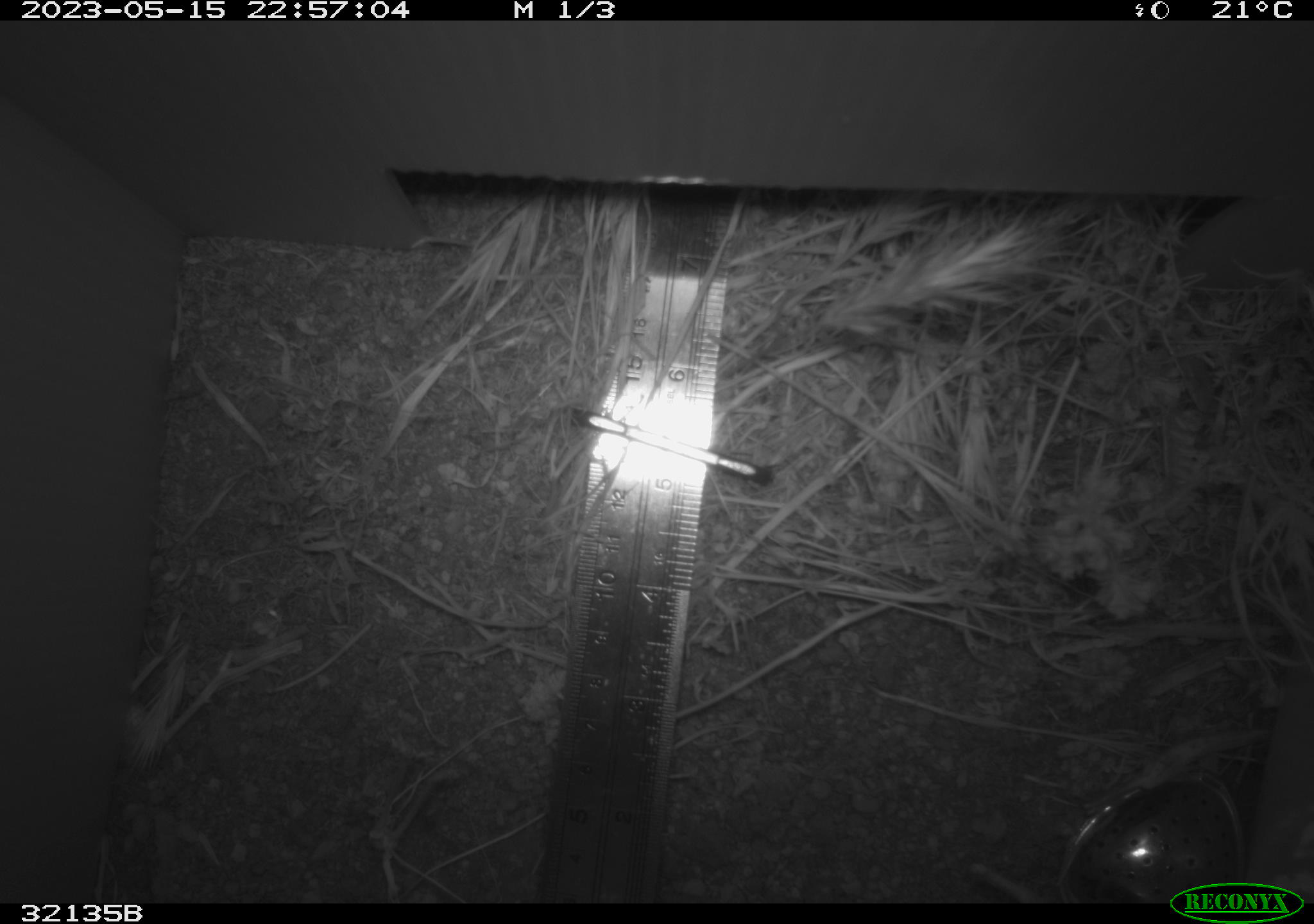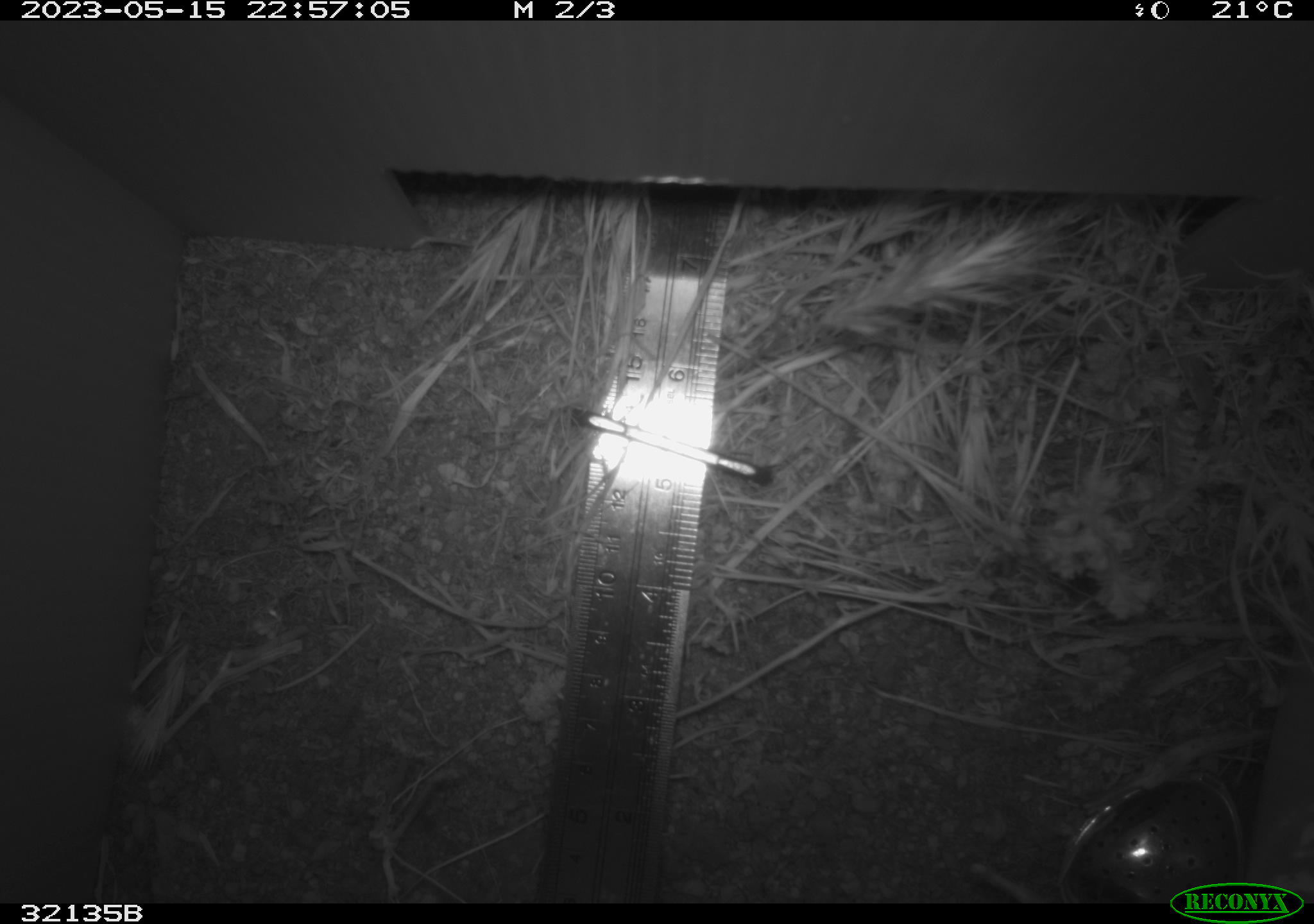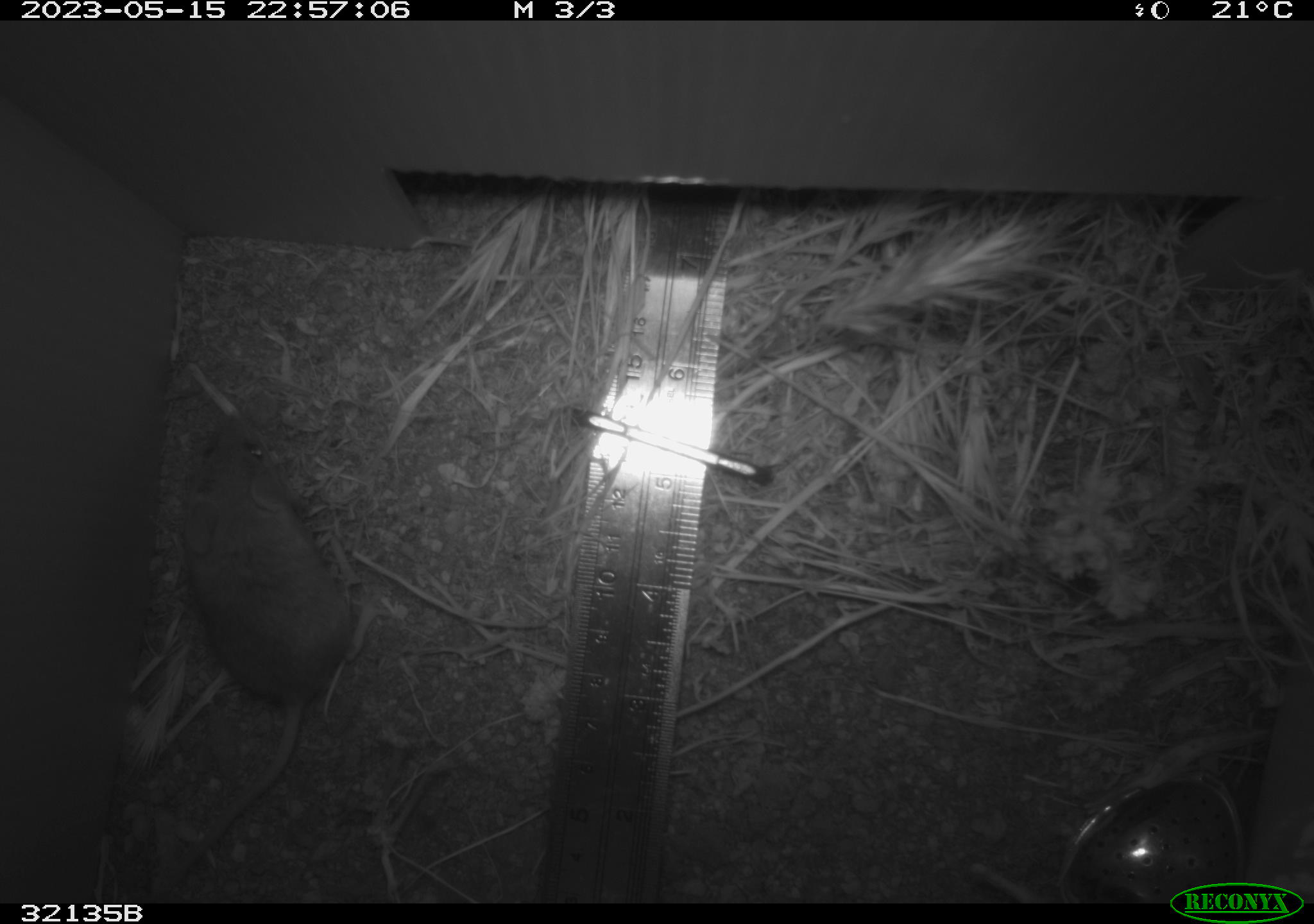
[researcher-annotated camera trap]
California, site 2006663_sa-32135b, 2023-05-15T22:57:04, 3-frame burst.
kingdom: Animalia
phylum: Chordata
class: Mammalia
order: Rodentia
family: Cricetidae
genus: Peromyscus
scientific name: Peromyscus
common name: deer mice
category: peromyscus species